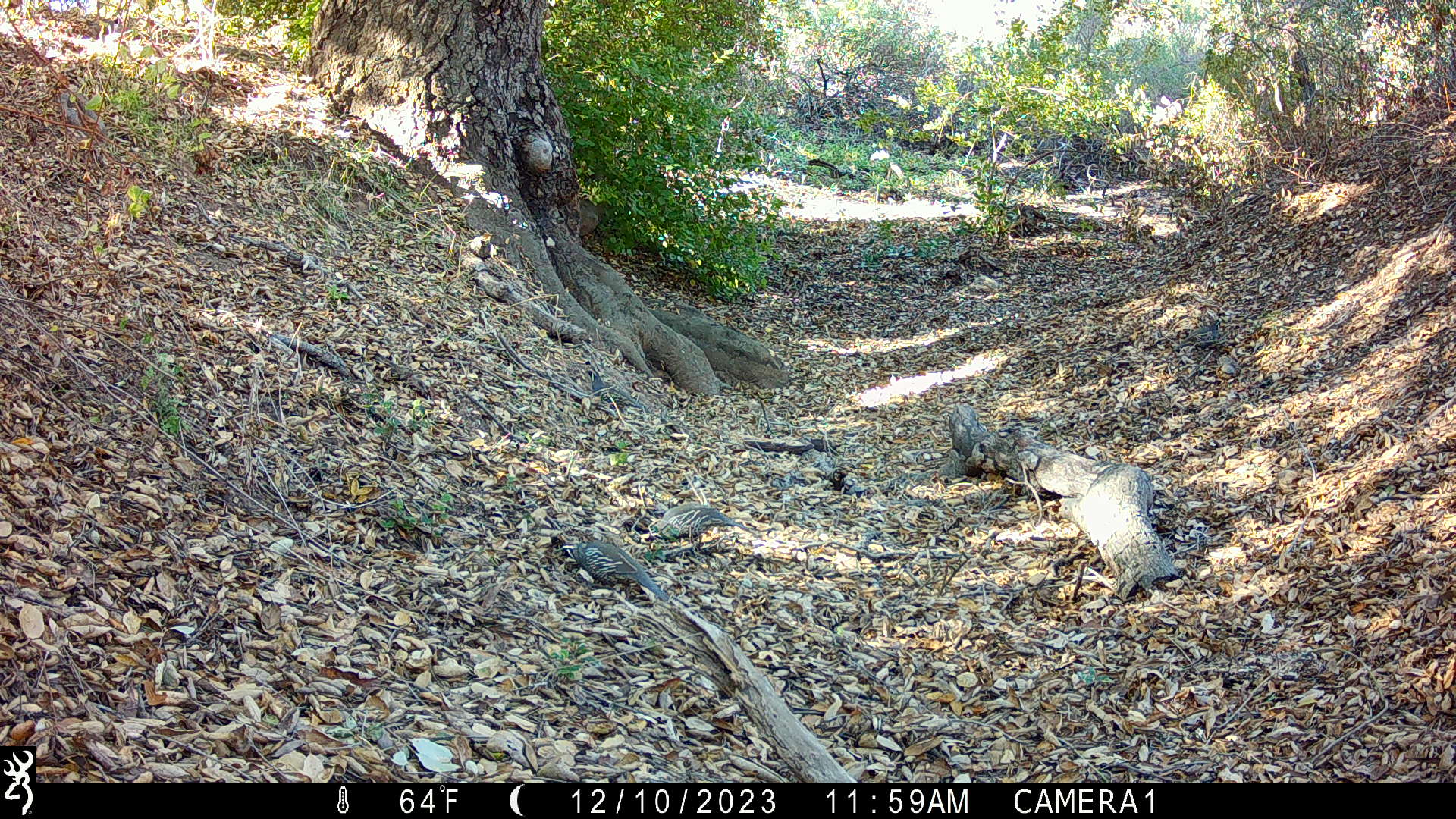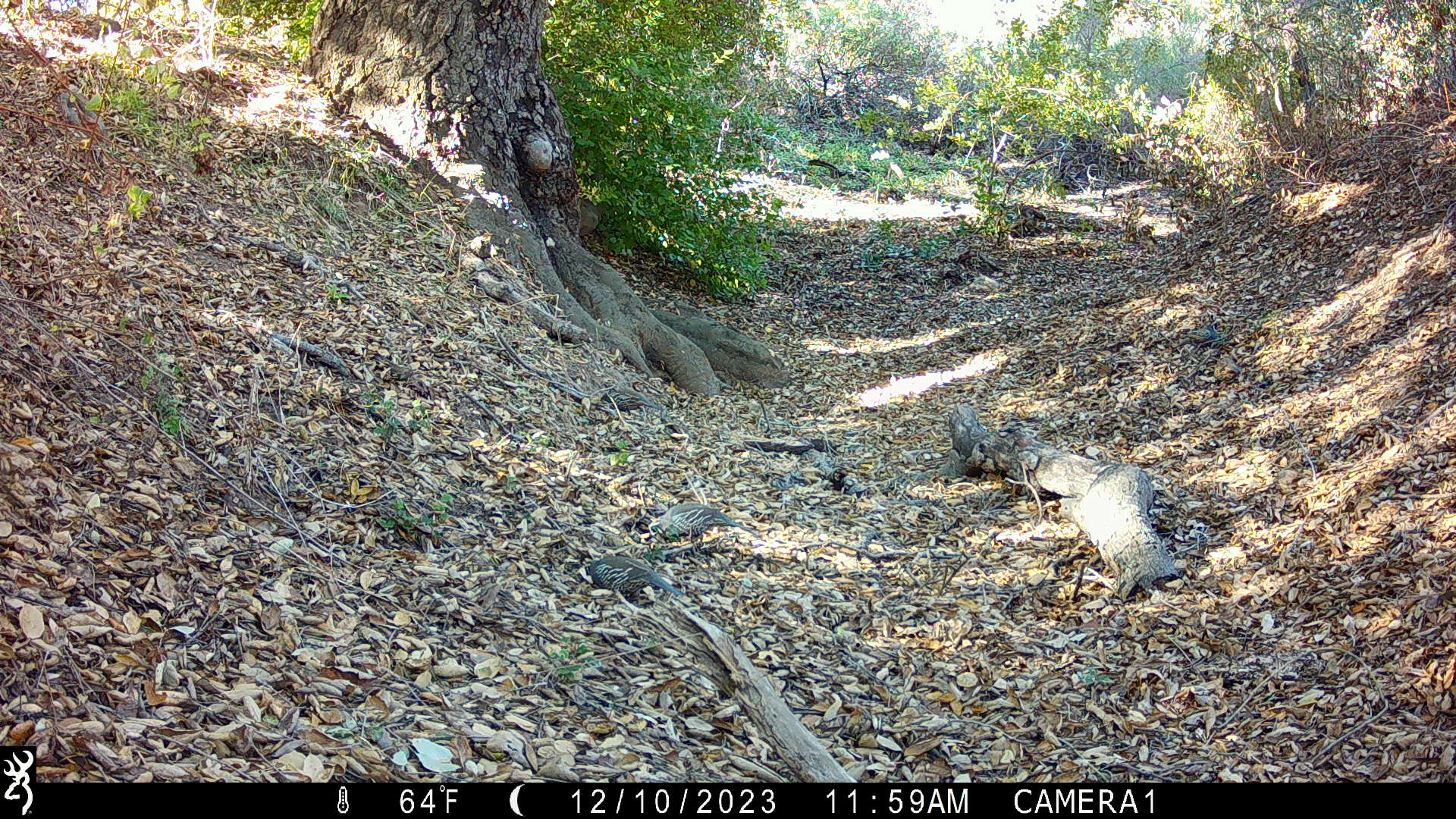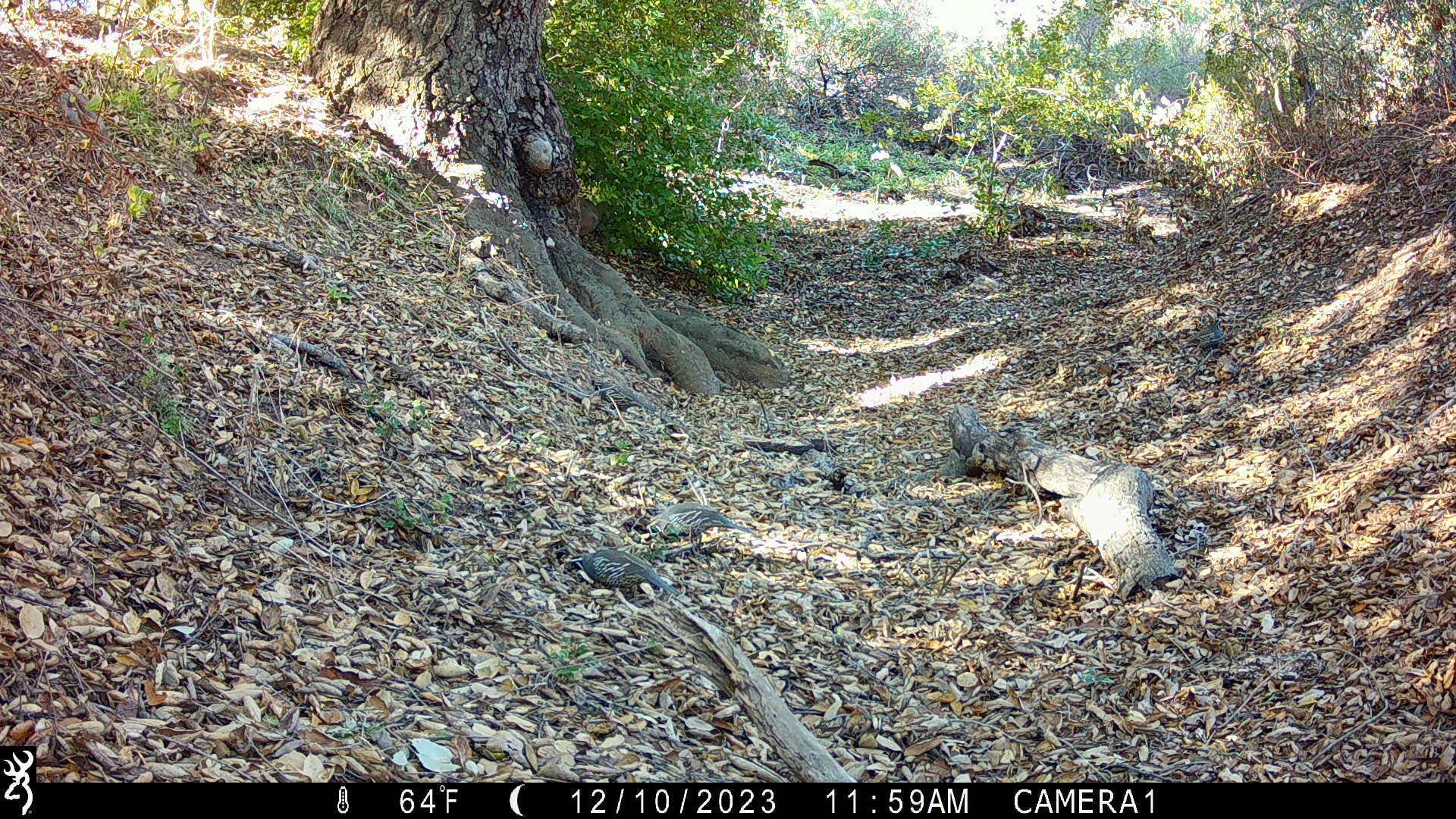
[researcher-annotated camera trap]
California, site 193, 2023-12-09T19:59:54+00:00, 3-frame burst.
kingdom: Animalia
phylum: Chordata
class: Aves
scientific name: Aves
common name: bird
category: unknown bird